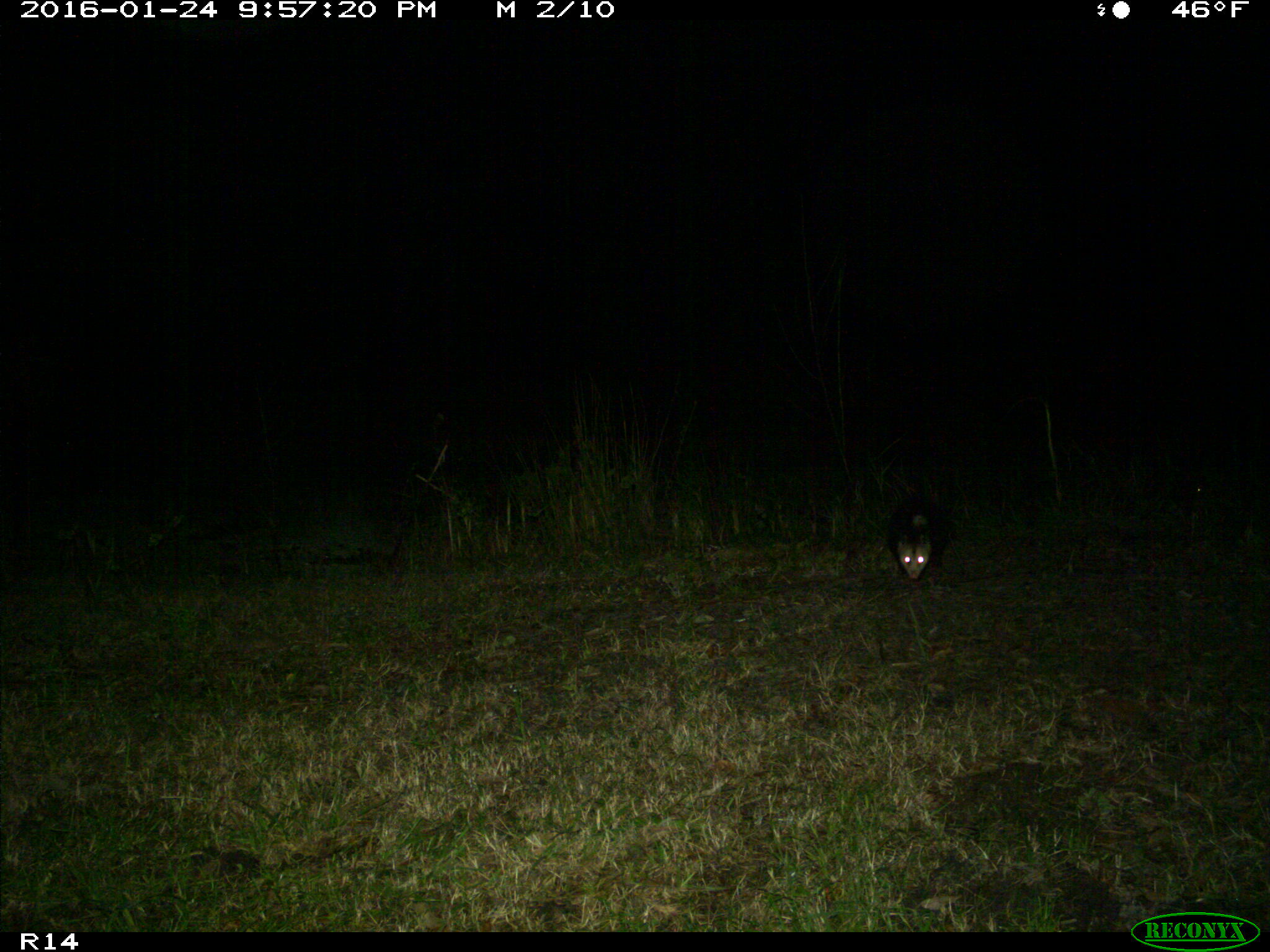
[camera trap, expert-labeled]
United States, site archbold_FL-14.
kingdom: Animalia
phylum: Chordata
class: Mammalia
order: Didelphimorphia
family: Didelphidae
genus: Didelphis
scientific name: Didelphis virginiana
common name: virginia opossum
Didelphis virginiana (virginia opossum).